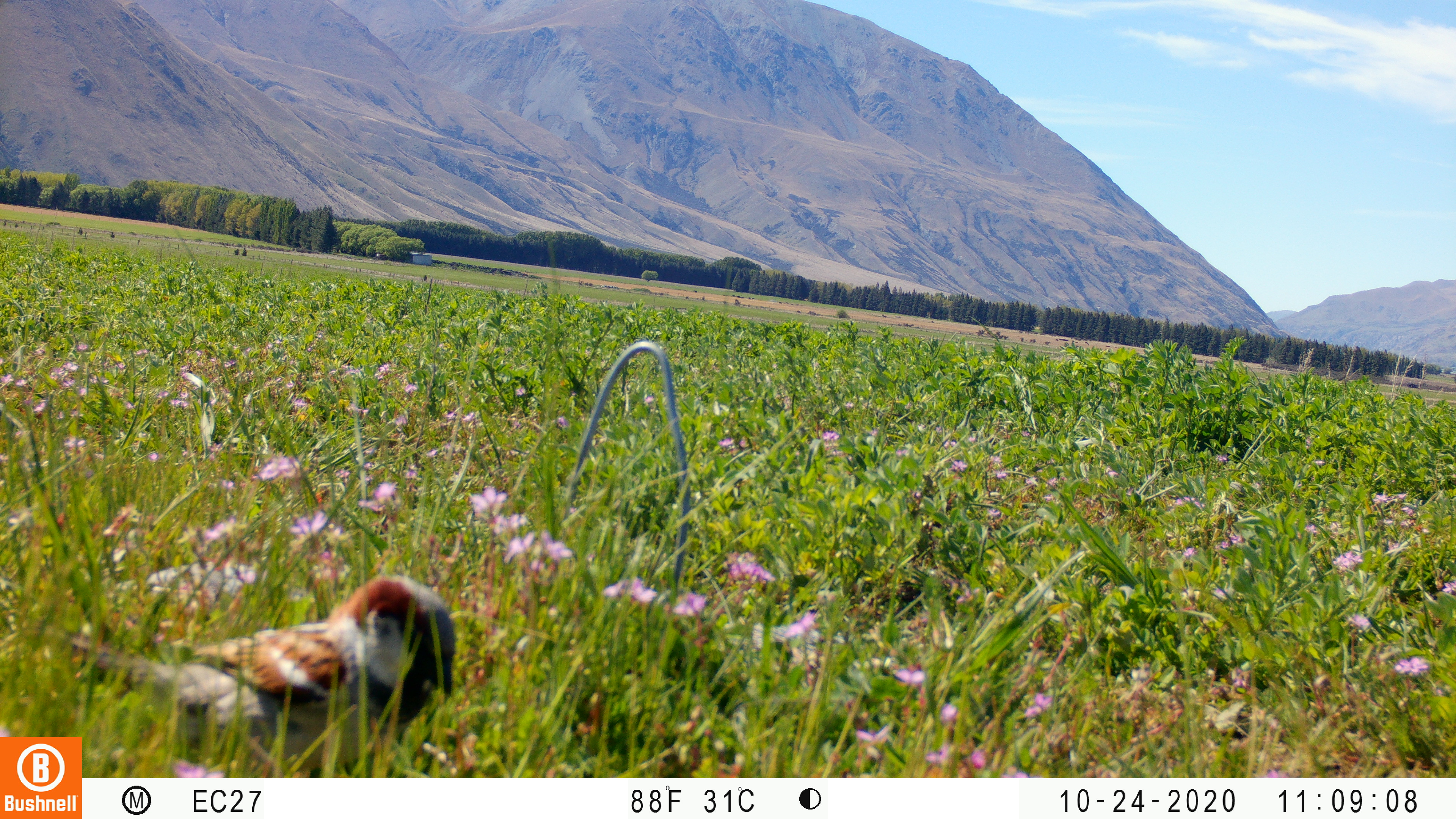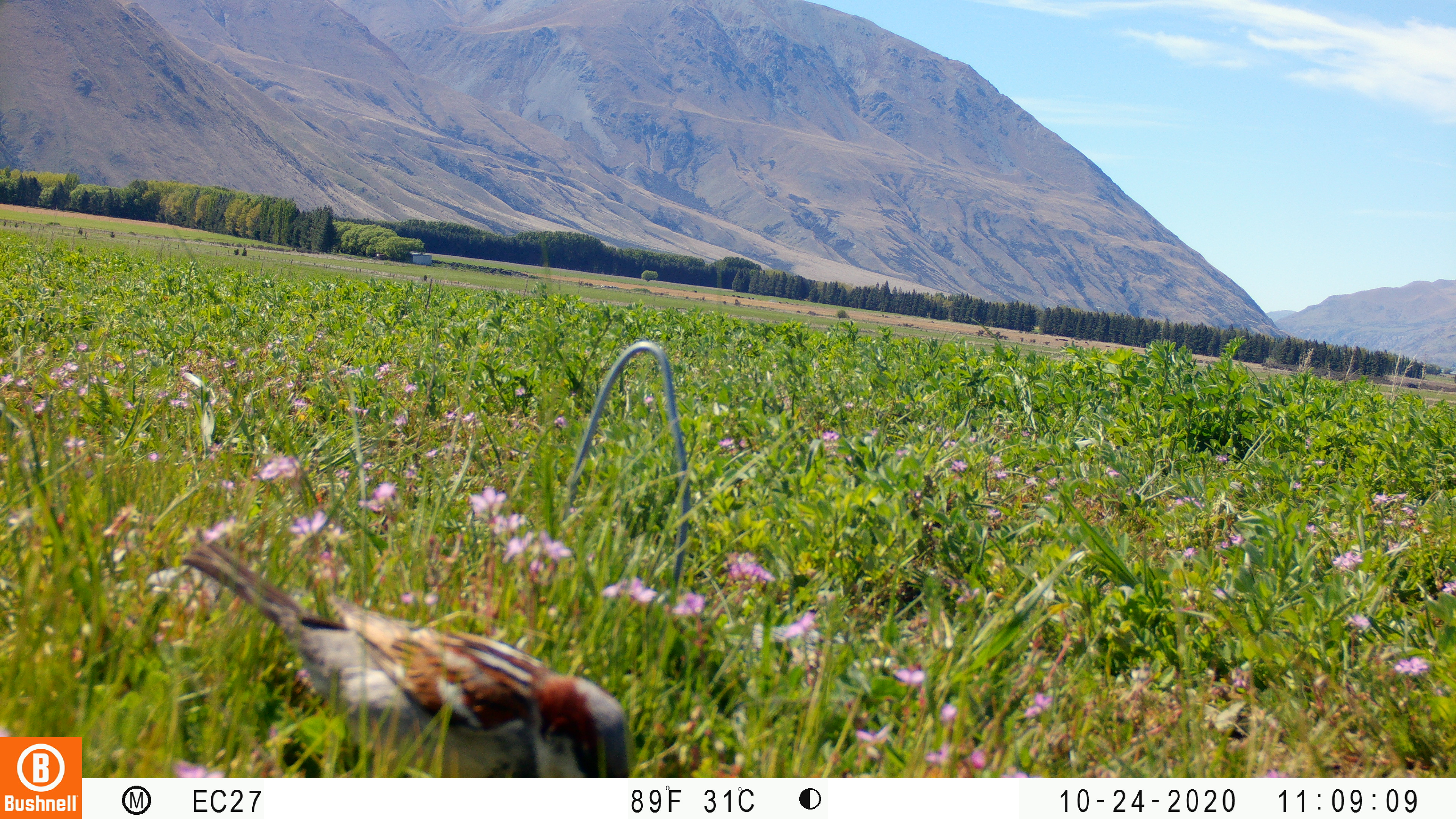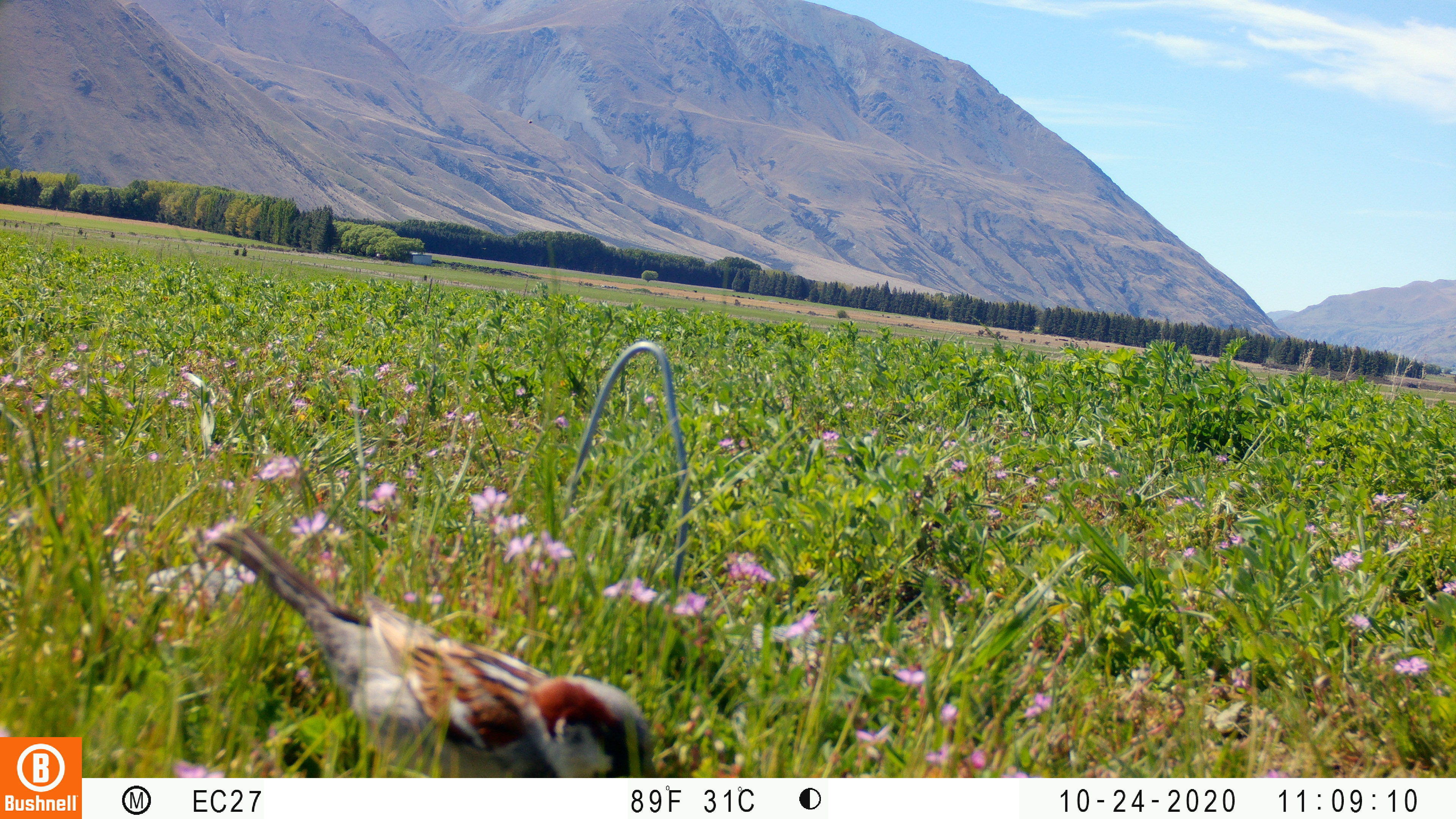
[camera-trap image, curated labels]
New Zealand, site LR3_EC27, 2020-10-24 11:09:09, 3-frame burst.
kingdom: Animalia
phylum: Chordata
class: Aves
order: Passeriformes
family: Passeridae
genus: Passer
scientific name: Passer domesticus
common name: house sparrow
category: sparrow